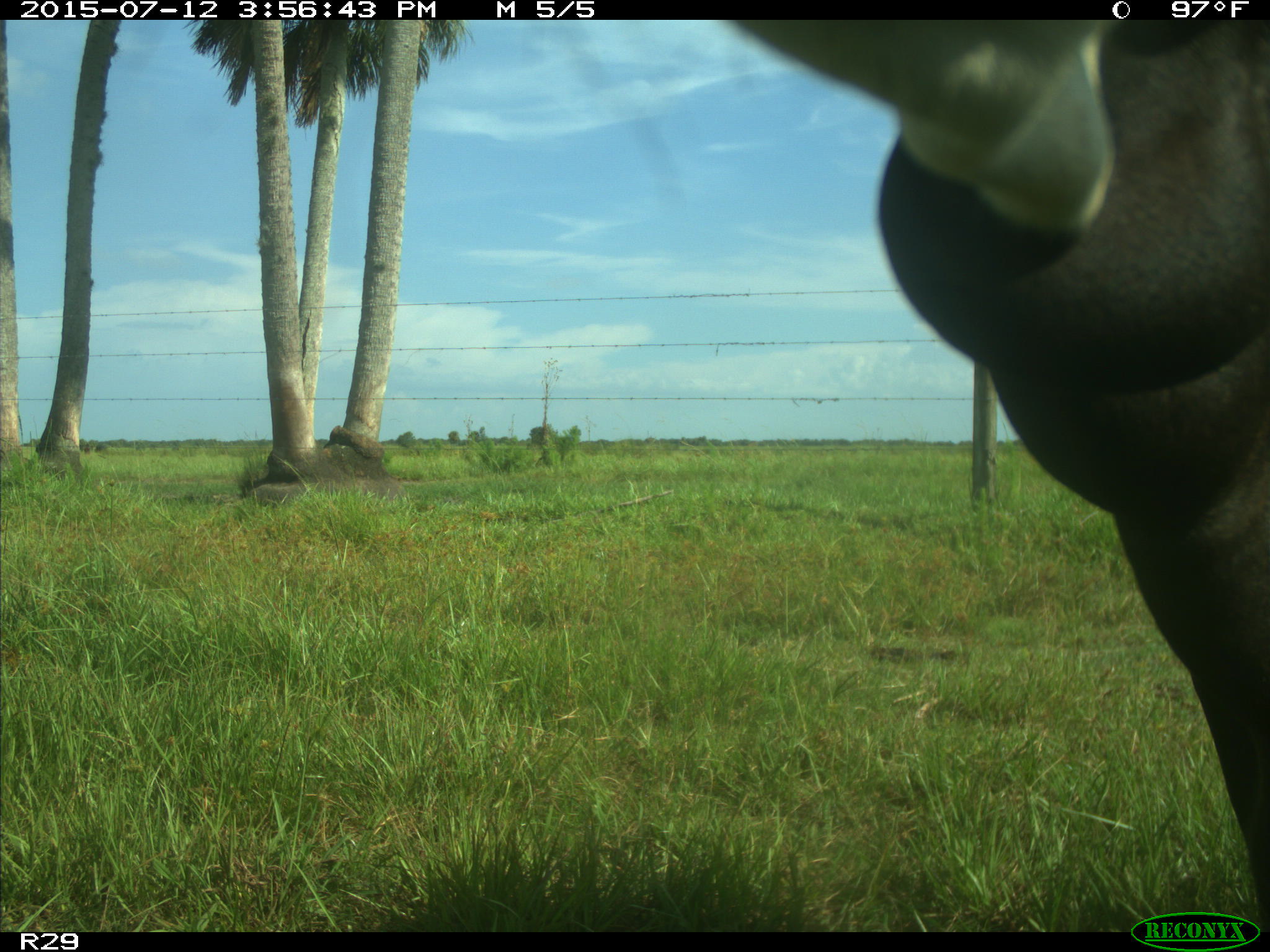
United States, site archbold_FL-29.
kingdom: Animalia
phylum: Chordata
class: Mammalia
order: Artiodactyla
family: Bovidae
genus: Bos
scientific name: Bos taurus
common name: domestic cow